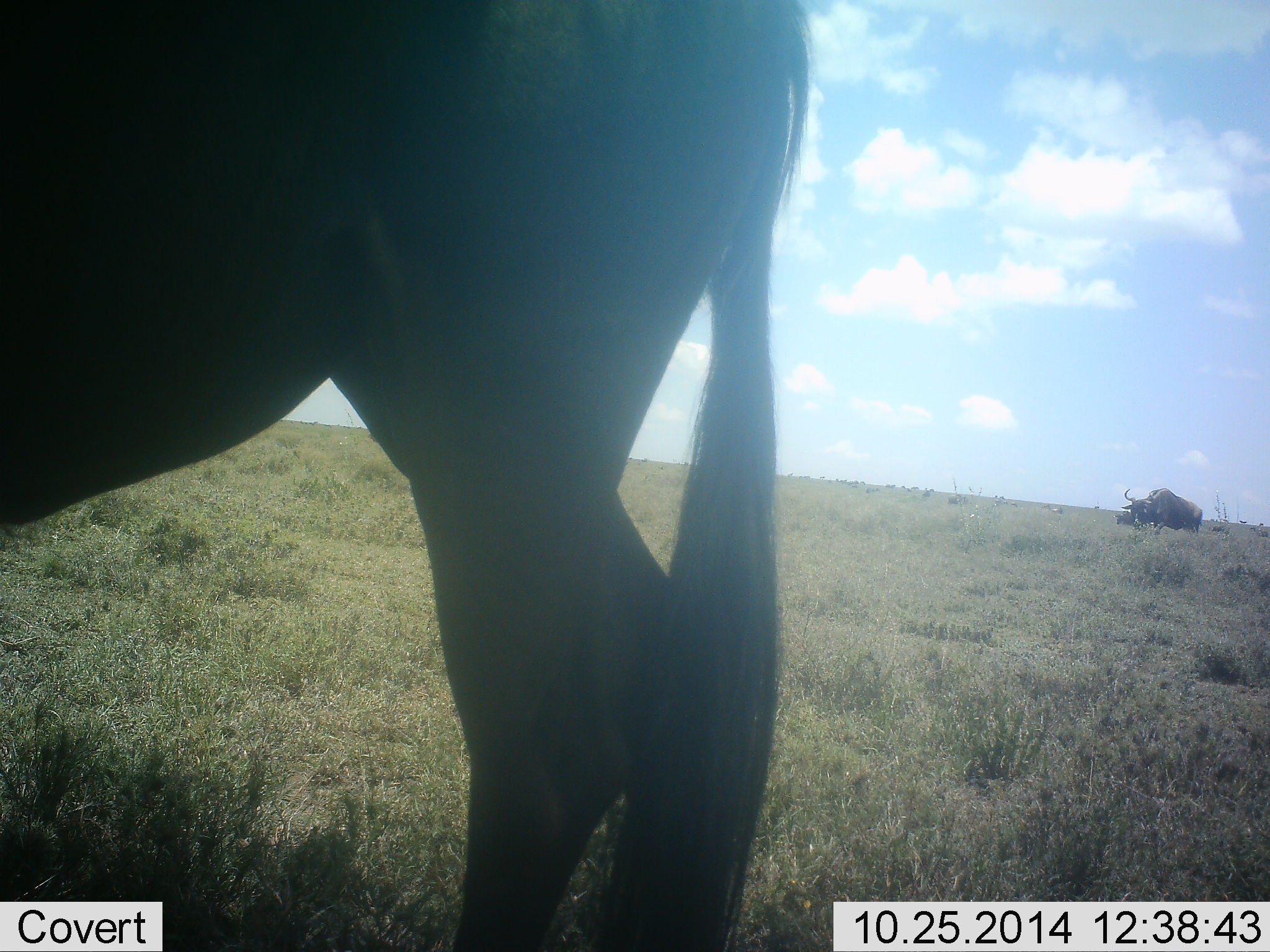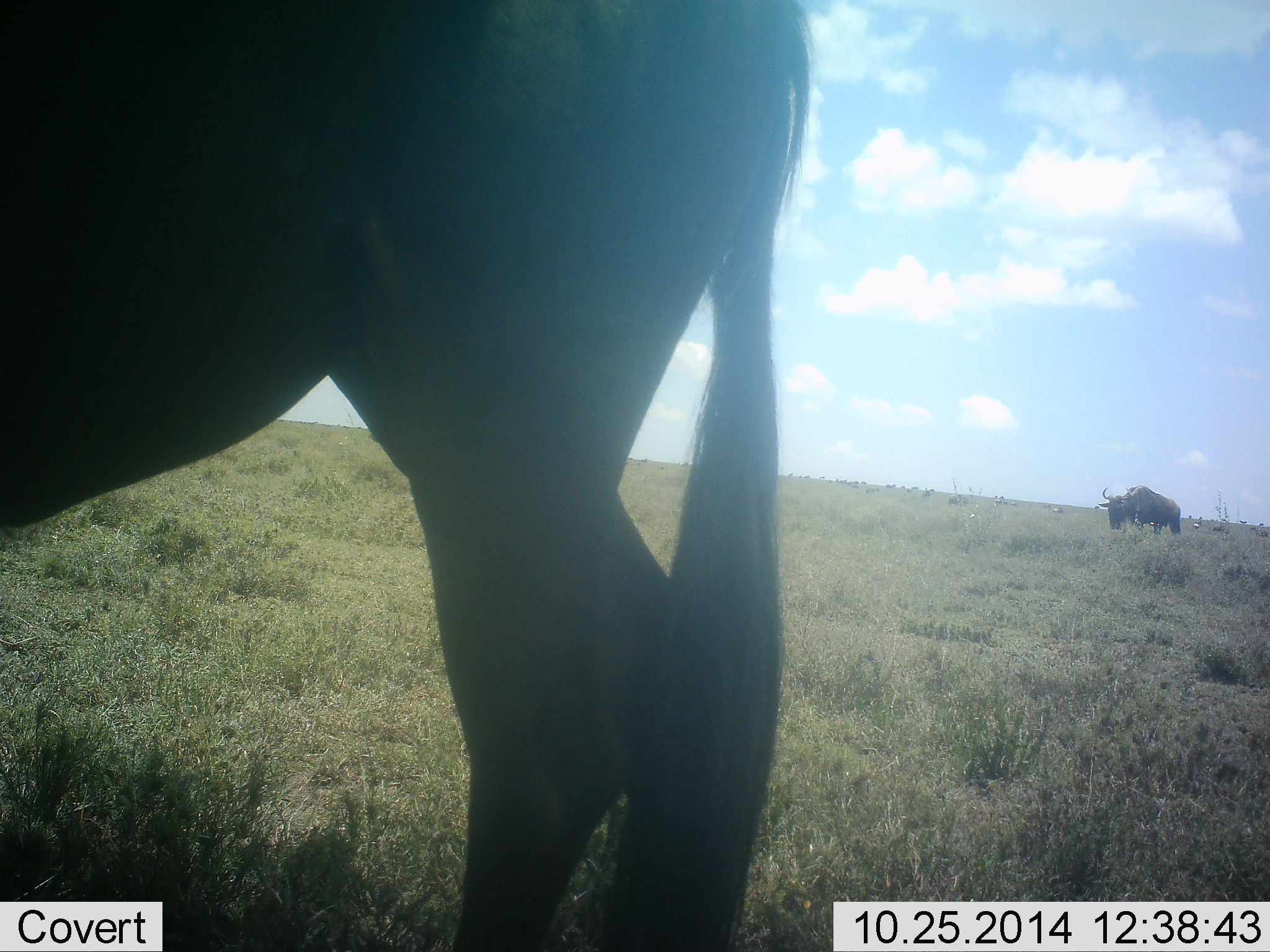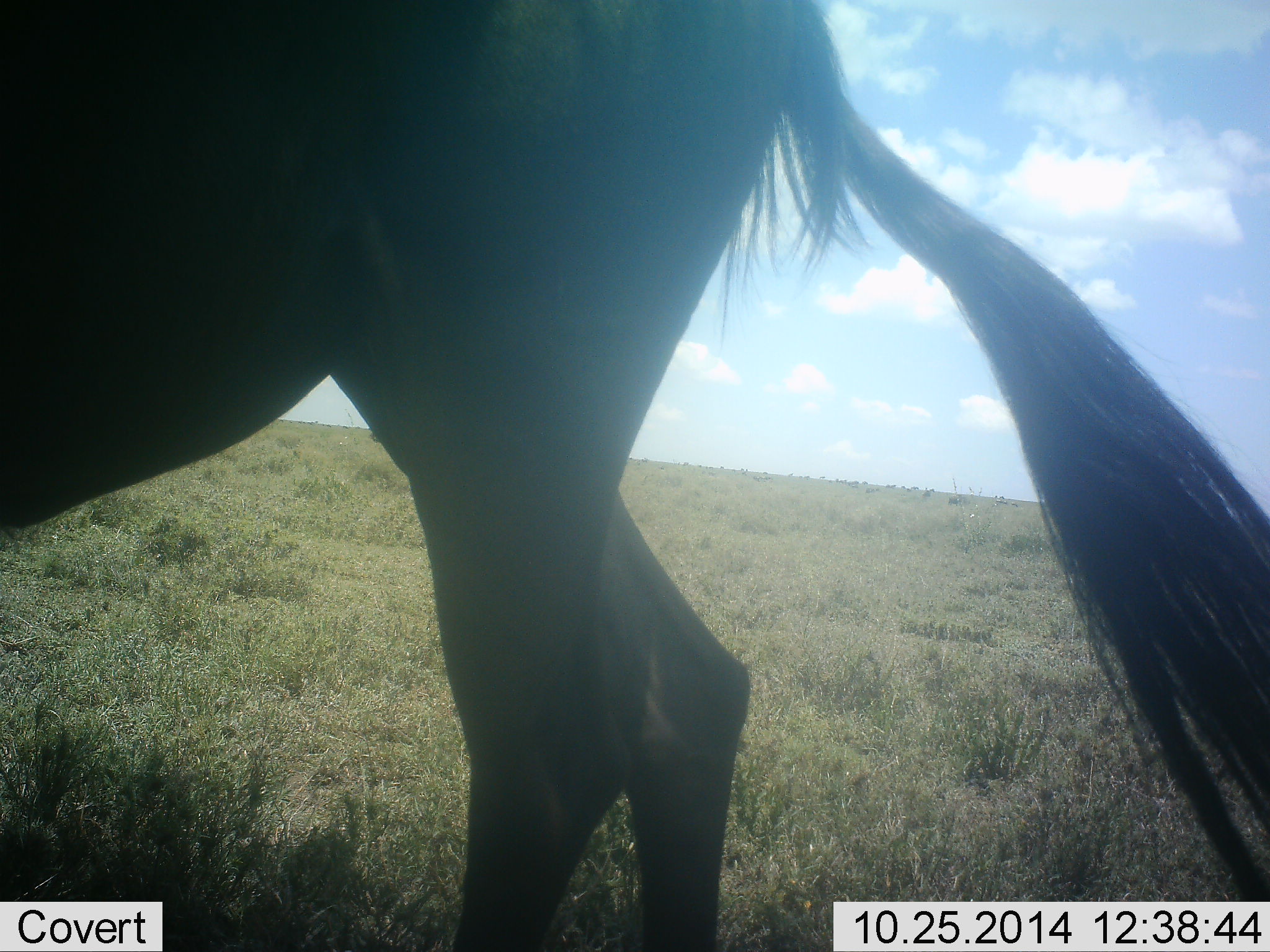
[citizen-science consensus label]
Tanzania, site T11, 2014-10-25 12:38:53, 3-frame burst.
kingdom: Animalia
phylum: Chordata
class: Mammalia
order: Artiodactyla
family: Bovidae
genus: Connochaetes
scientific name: Connochaetes taurinus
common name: blue wildebeest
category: wildebeest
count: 2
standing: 90%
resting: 10%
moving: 30%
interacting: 0%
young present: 0%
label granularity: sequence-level